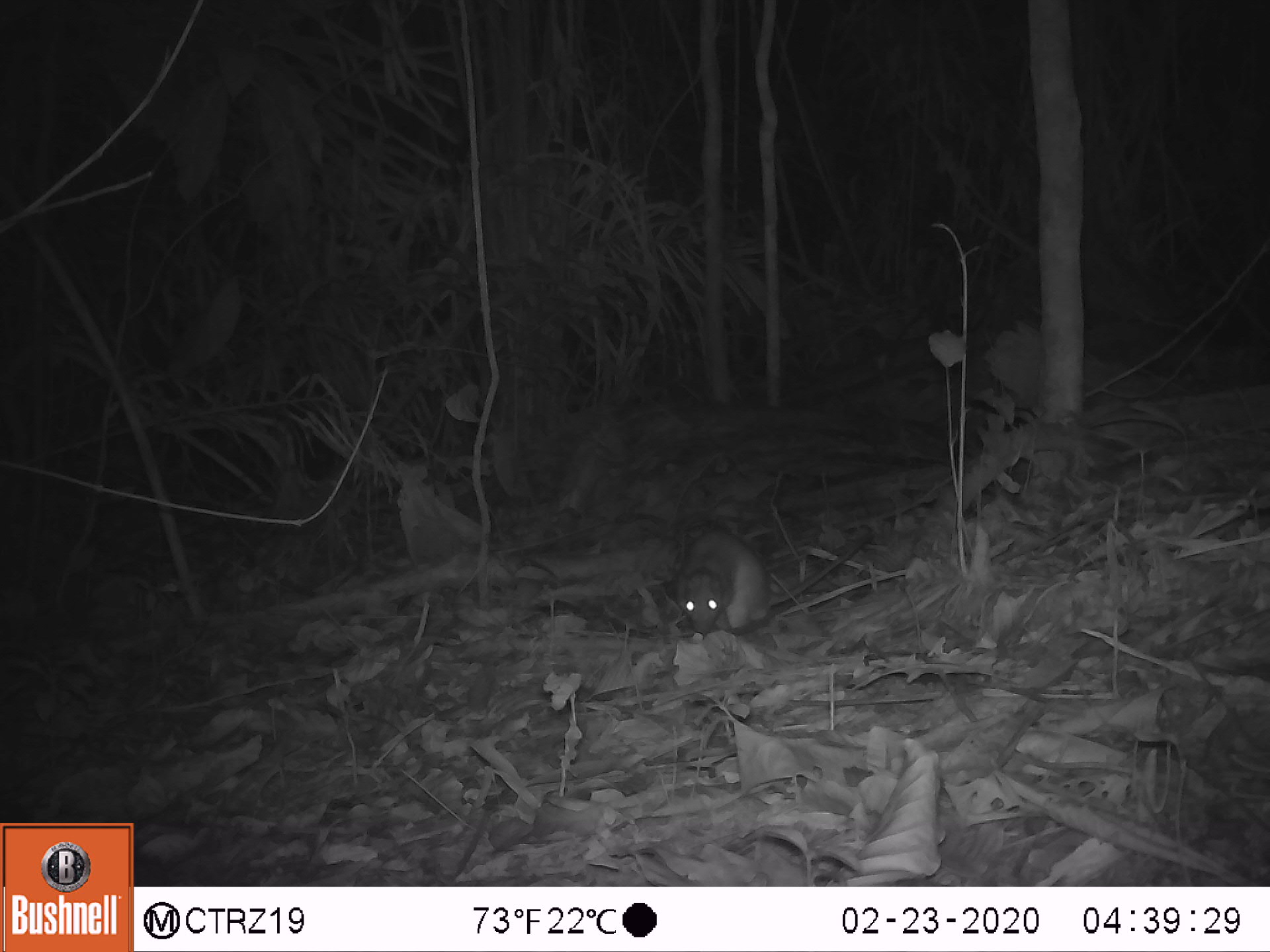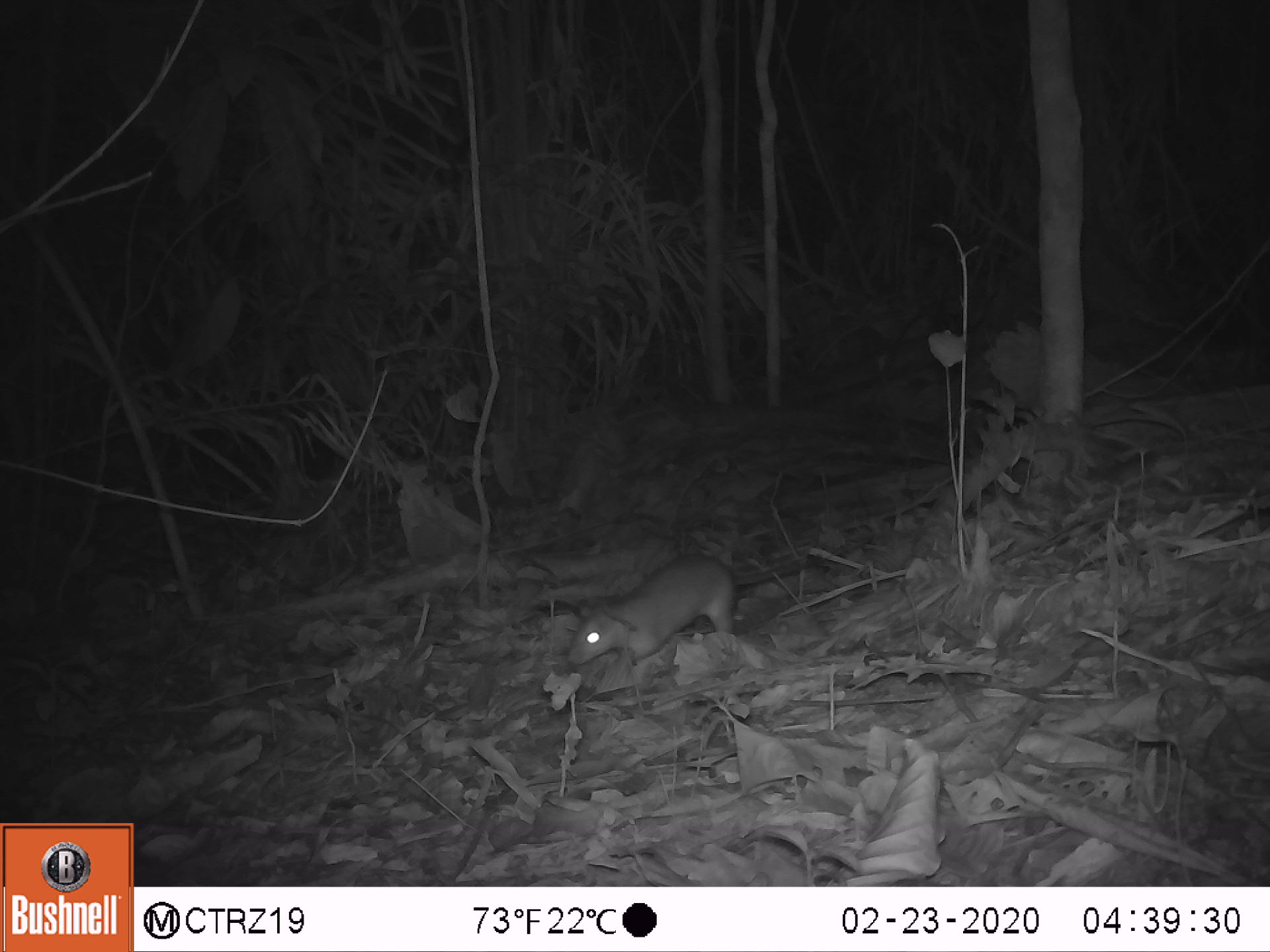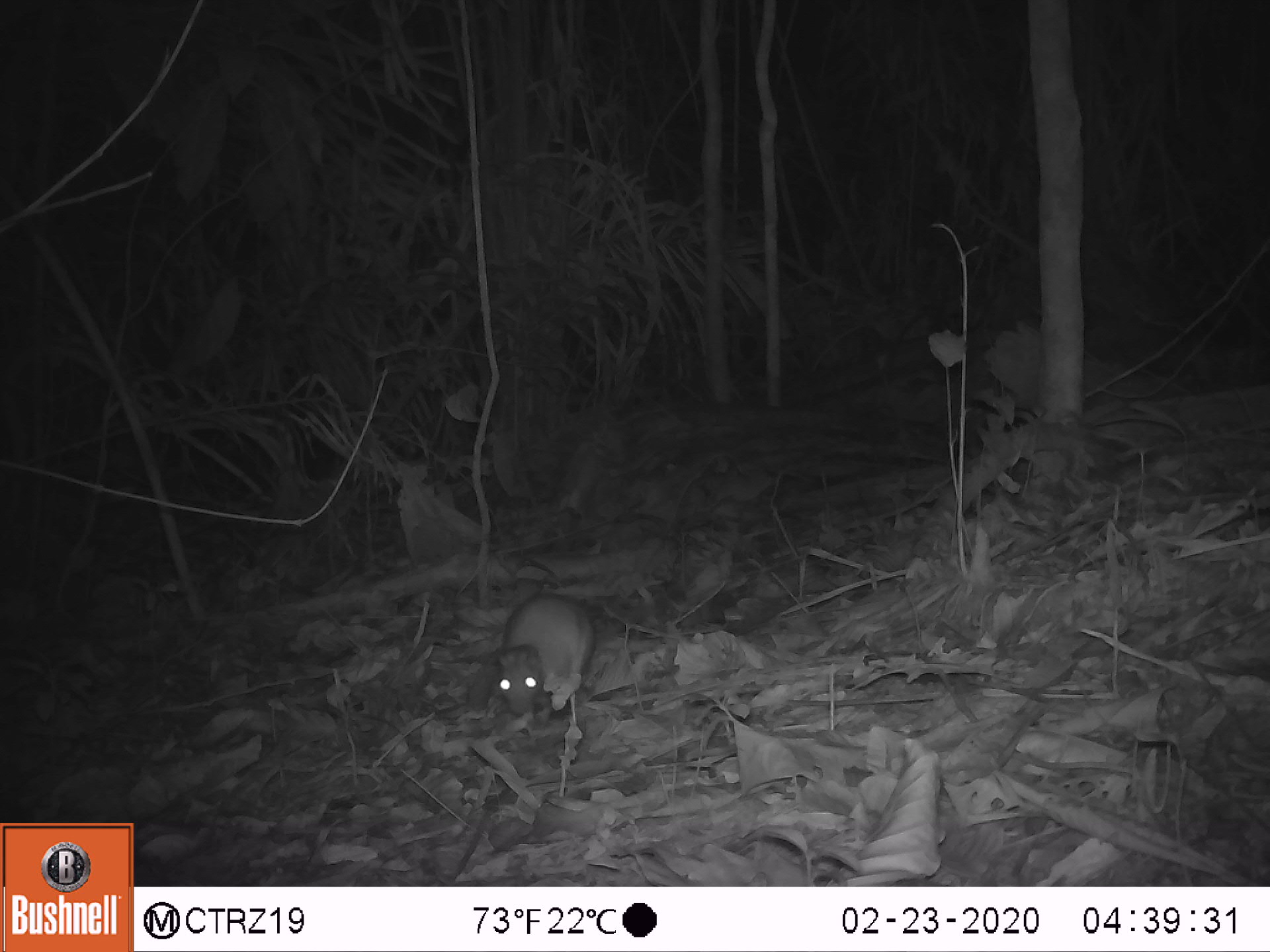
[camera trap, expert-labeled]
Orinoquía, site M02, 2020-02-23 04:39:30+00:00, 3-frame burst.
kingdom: Animalia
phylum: Chordata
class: Mammalia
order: Rodentia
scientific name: Rodentia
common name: rodent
Rodent (Rodentia).